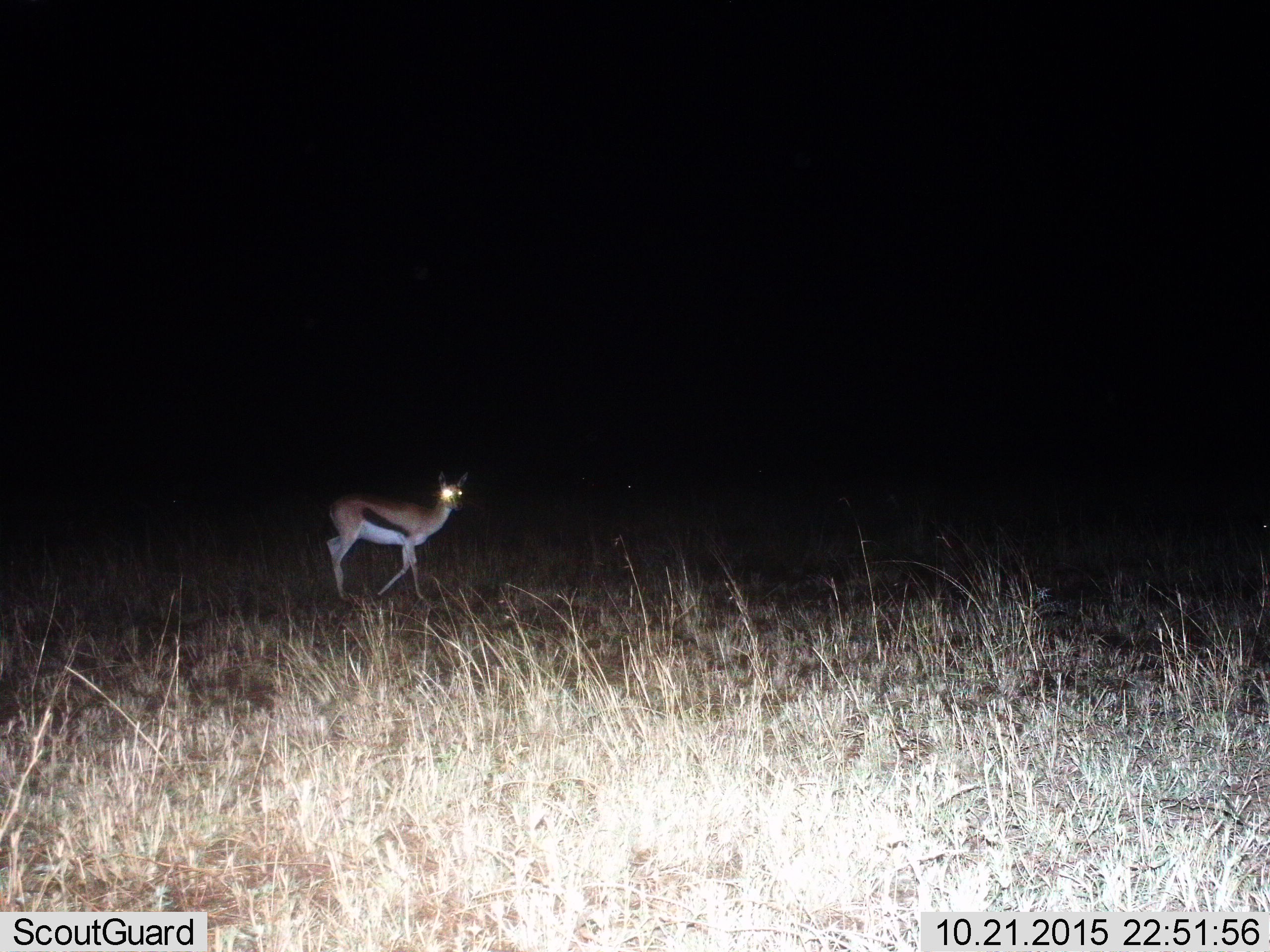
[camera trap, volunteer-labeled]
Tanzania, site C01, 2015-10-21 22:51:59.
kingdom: Animalia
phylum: Chordata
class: Mammalia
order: Artiodactyla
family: Bovidae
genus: Eudorcas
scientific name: Eudorcas thomsonii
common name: thomson's gazelle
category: gazellethomsons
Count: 1.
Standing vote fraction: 47%.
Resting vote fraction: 0%.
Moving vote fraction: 65%.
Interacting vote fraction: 0%.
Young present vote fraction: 0%.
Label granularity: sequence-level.